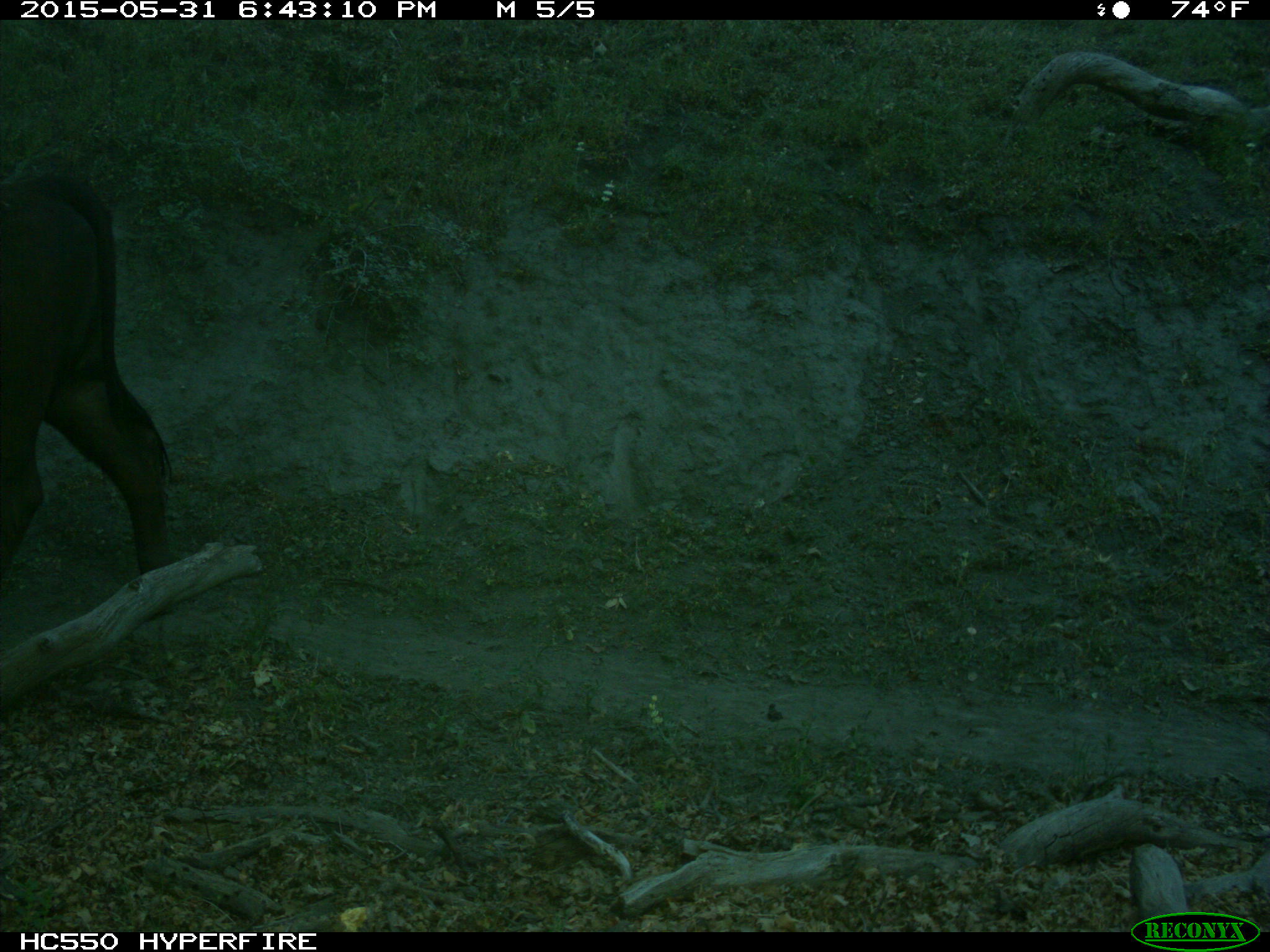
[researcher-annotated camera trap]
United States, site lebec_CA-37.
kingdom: Animalia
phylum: Chordata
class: Mammalia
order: Artiodactyla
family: Bovidae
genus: Bos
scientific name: Bos taurus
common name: domestic cow